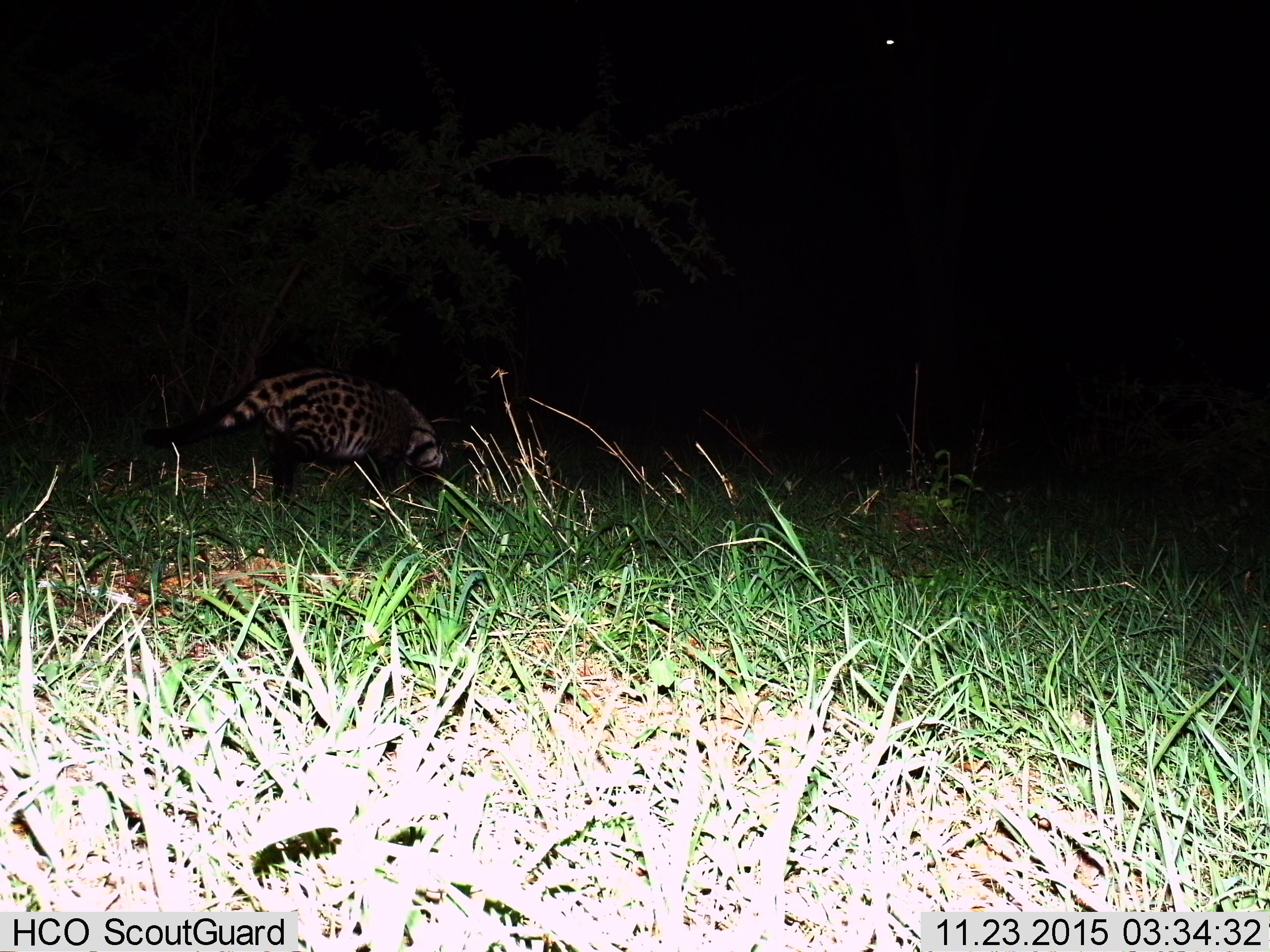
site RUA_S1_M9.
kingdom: Animalia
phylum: Chordata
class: Mammalia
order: Carnivora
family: Viverridae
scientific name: Viverridae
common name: civet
Civet (Viverridae), count 1. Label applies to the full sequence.